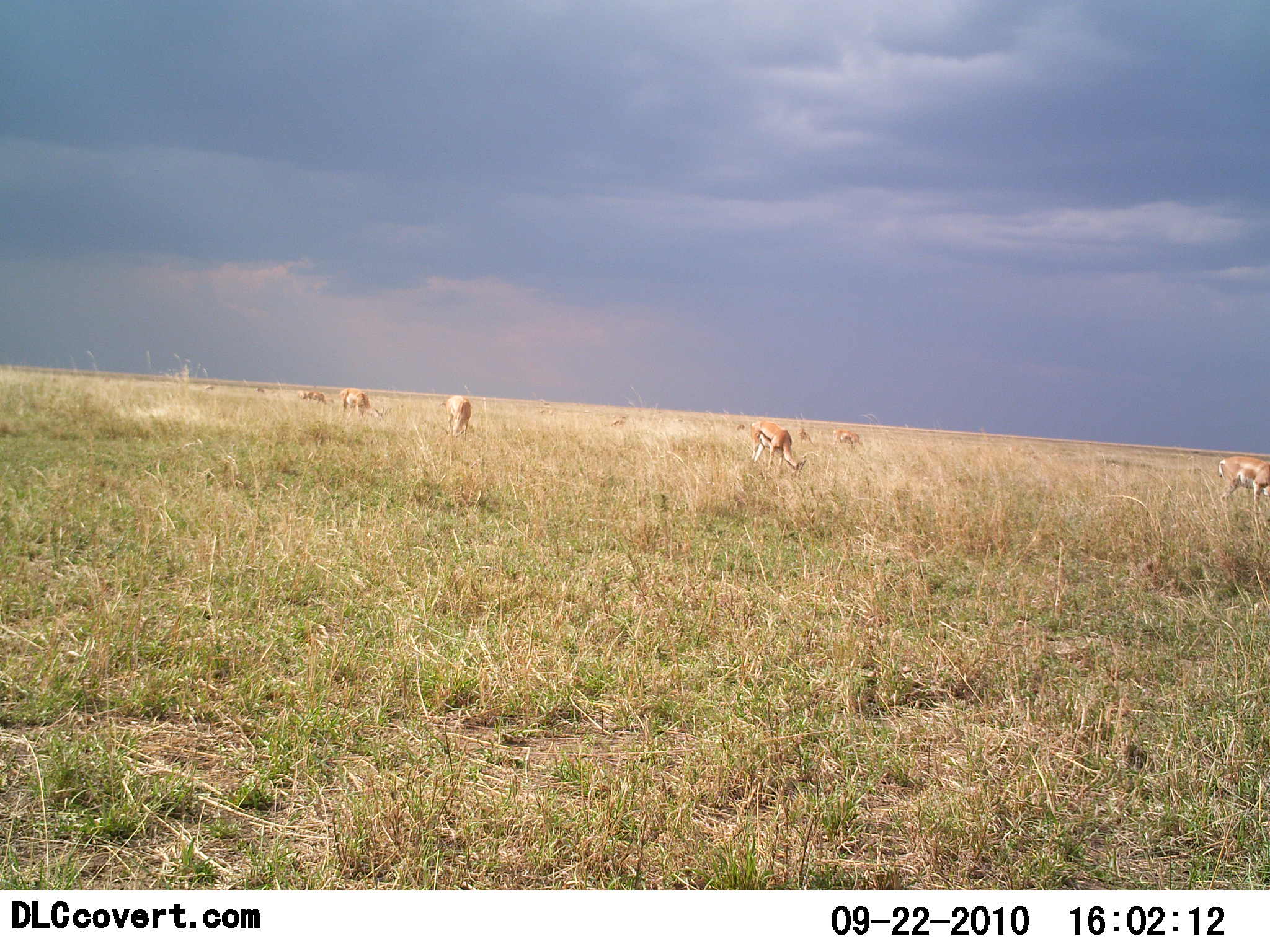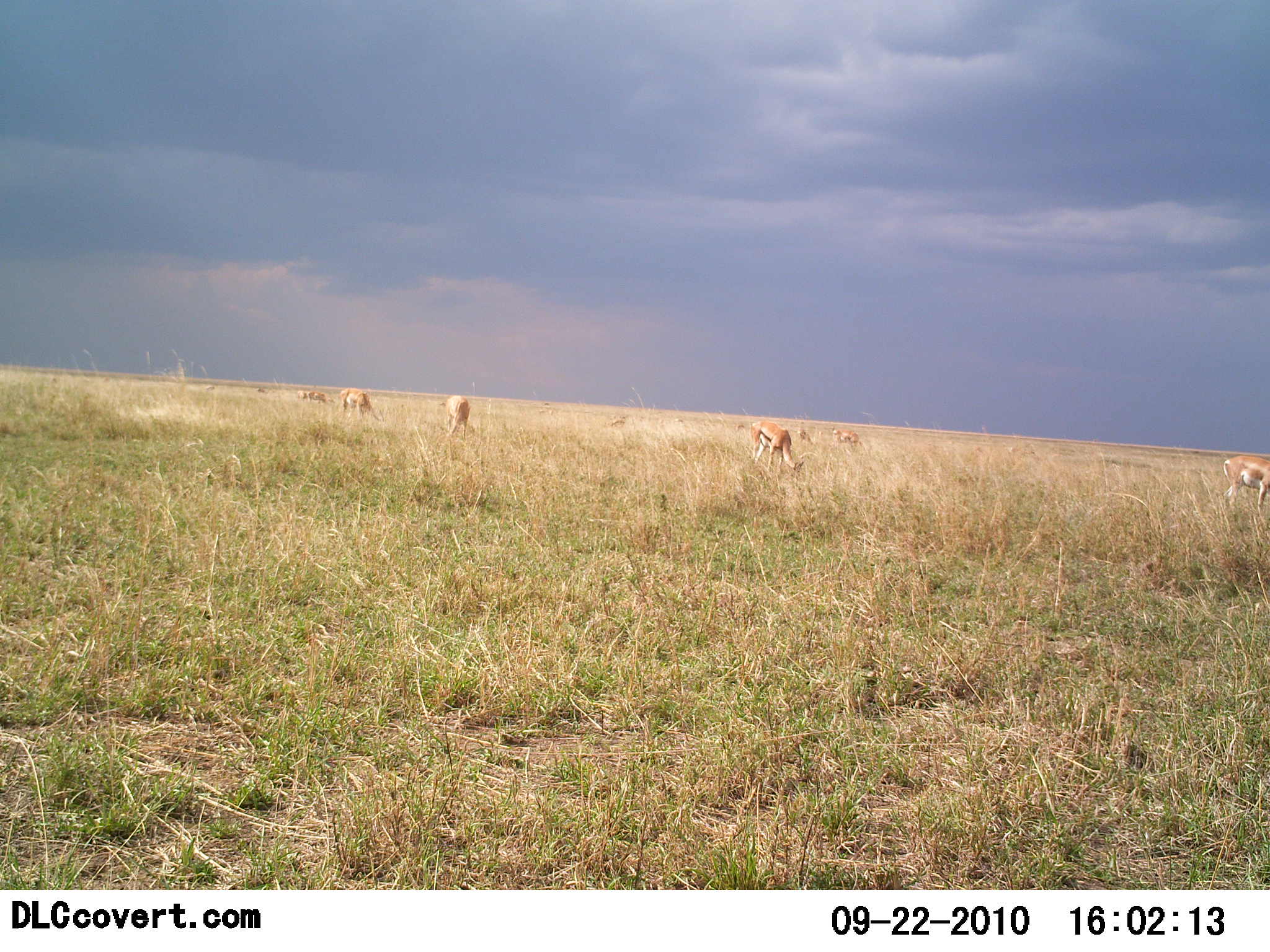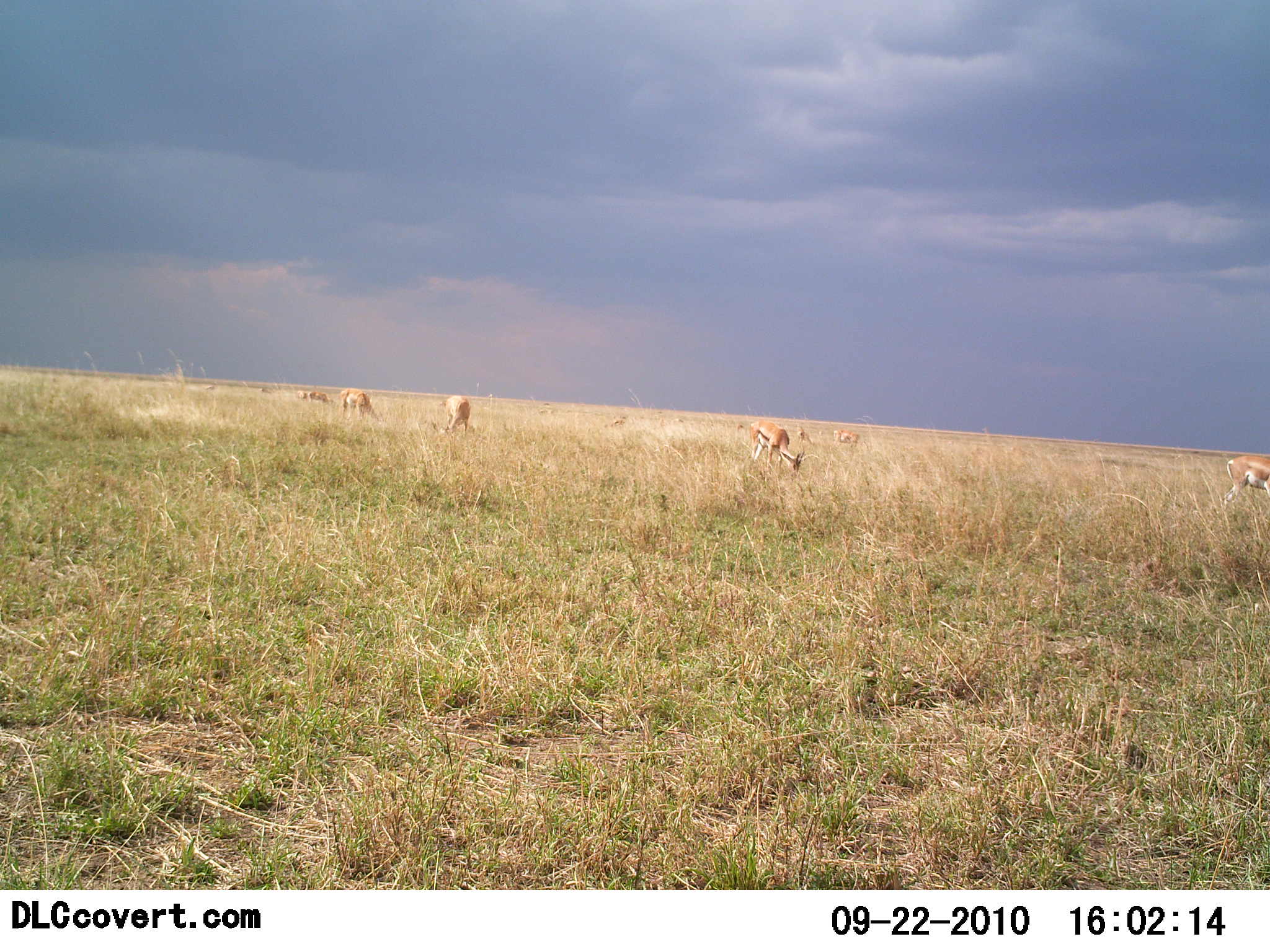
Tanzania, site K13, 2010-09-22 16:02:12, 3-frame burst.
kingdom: Animalia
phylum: Chordata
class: Mammalia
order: Artiodactyla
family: Bovidae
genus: Eudorcas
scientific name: Eudorcas thomsonii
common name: thomson's gazelle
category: gazellethomsons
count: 7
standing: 32%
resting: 0%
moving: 5%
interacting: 0%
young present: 0%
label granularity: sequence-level